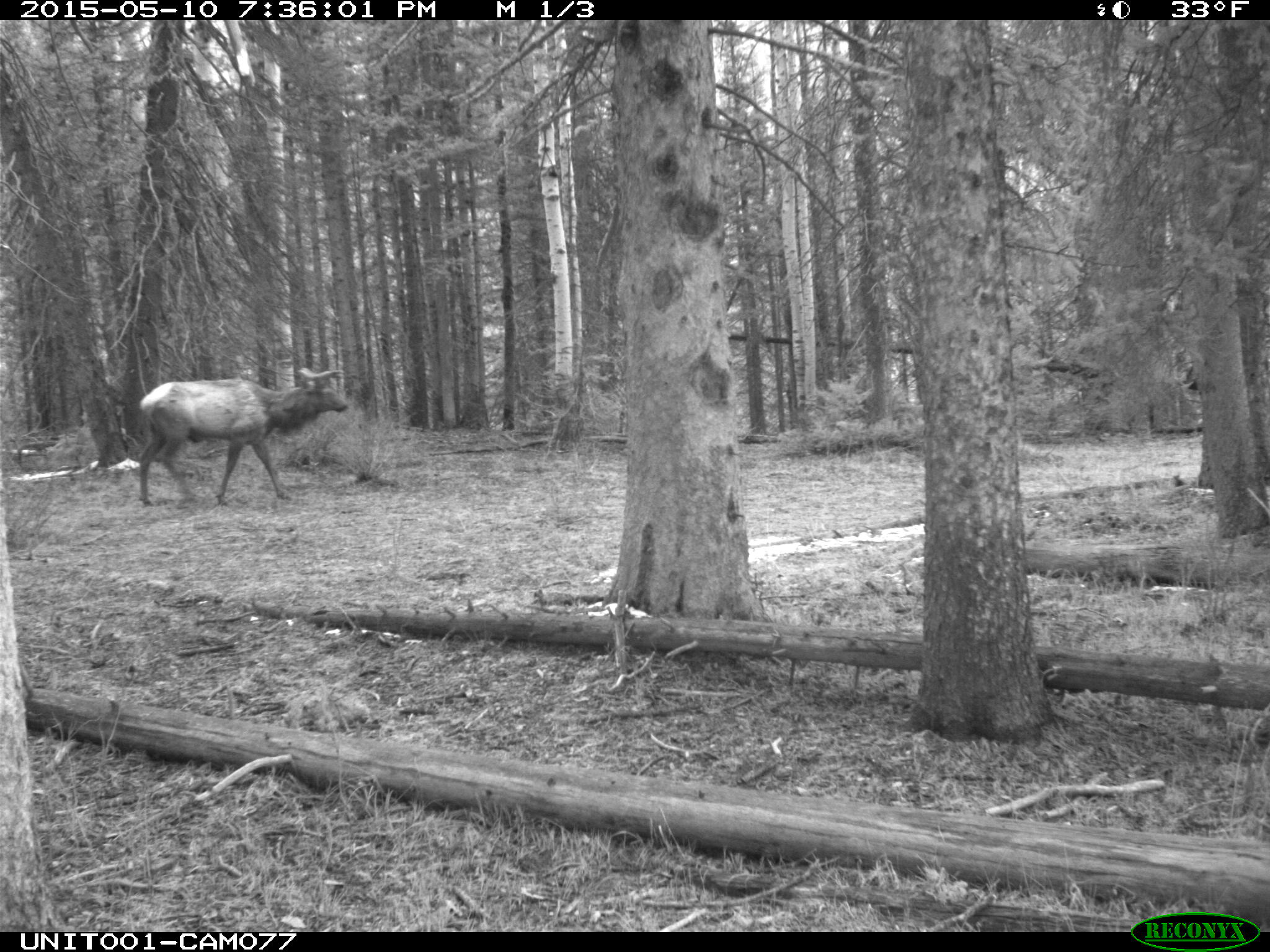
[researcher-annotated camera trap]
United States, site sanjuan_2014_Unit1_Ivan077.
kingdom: Animalia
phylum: Chordata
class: Mammalia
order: Artiodactyla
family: Cervidae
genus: Cervus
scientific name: Cervus elaphus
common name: red deer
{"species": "Cervus elaphus (red deer)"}